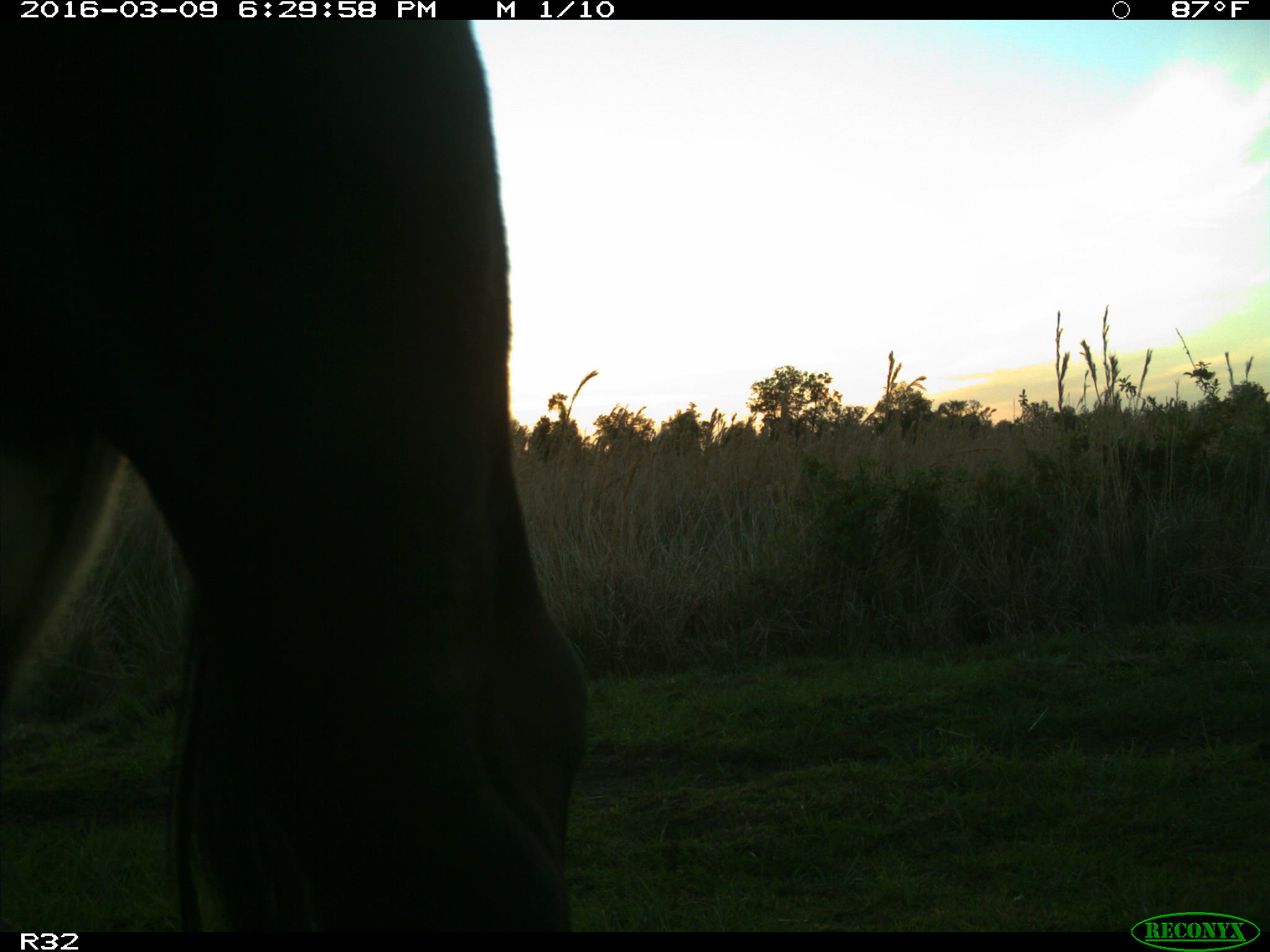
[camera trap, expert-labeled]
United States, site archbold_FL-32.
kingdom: Animalia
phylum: Chordata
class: Mammalia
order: Artiodactyla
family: Bovidae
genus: Bos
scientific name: Bos taurus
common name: domestic cow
Bos taurus (domestic cow).